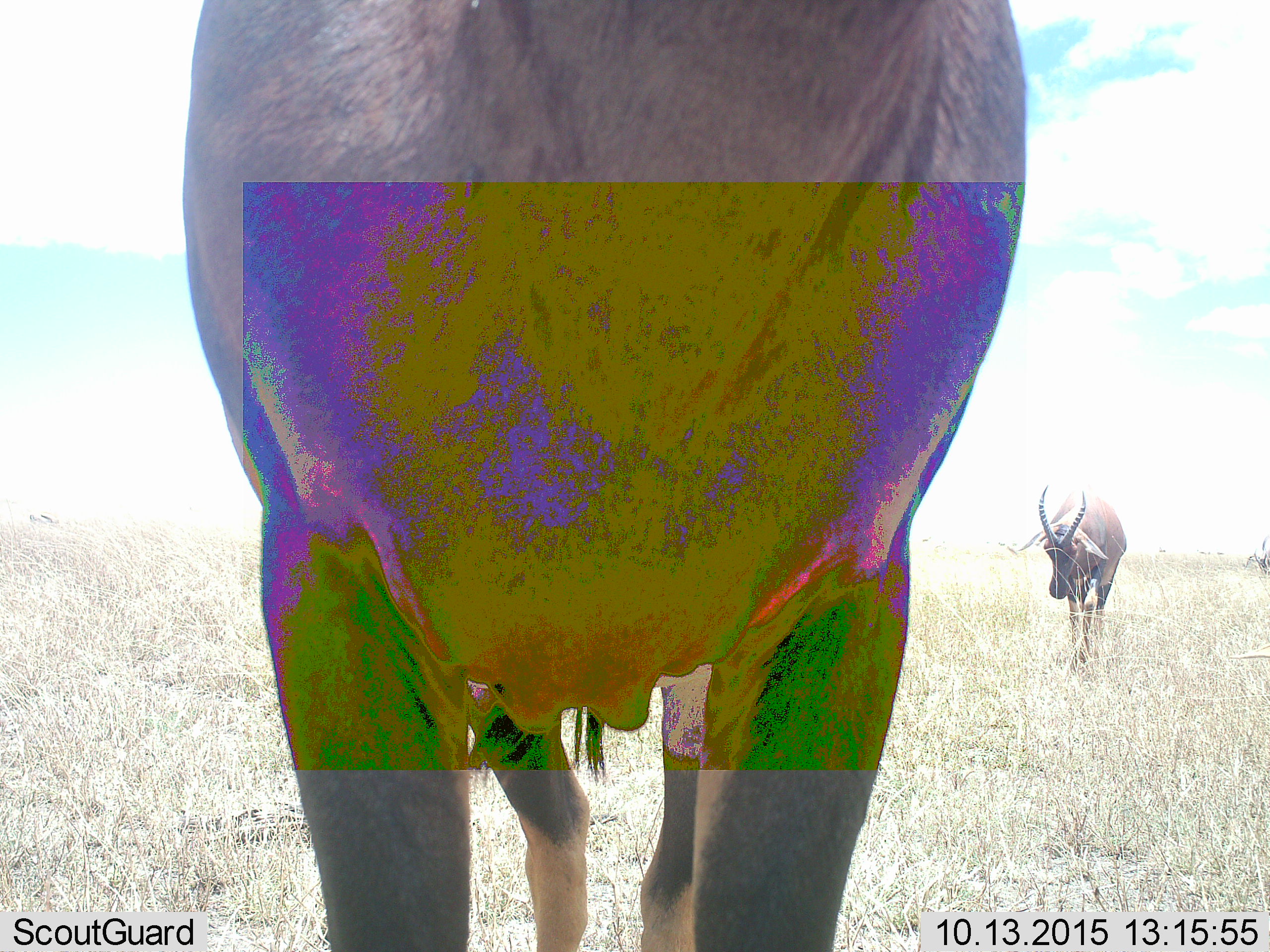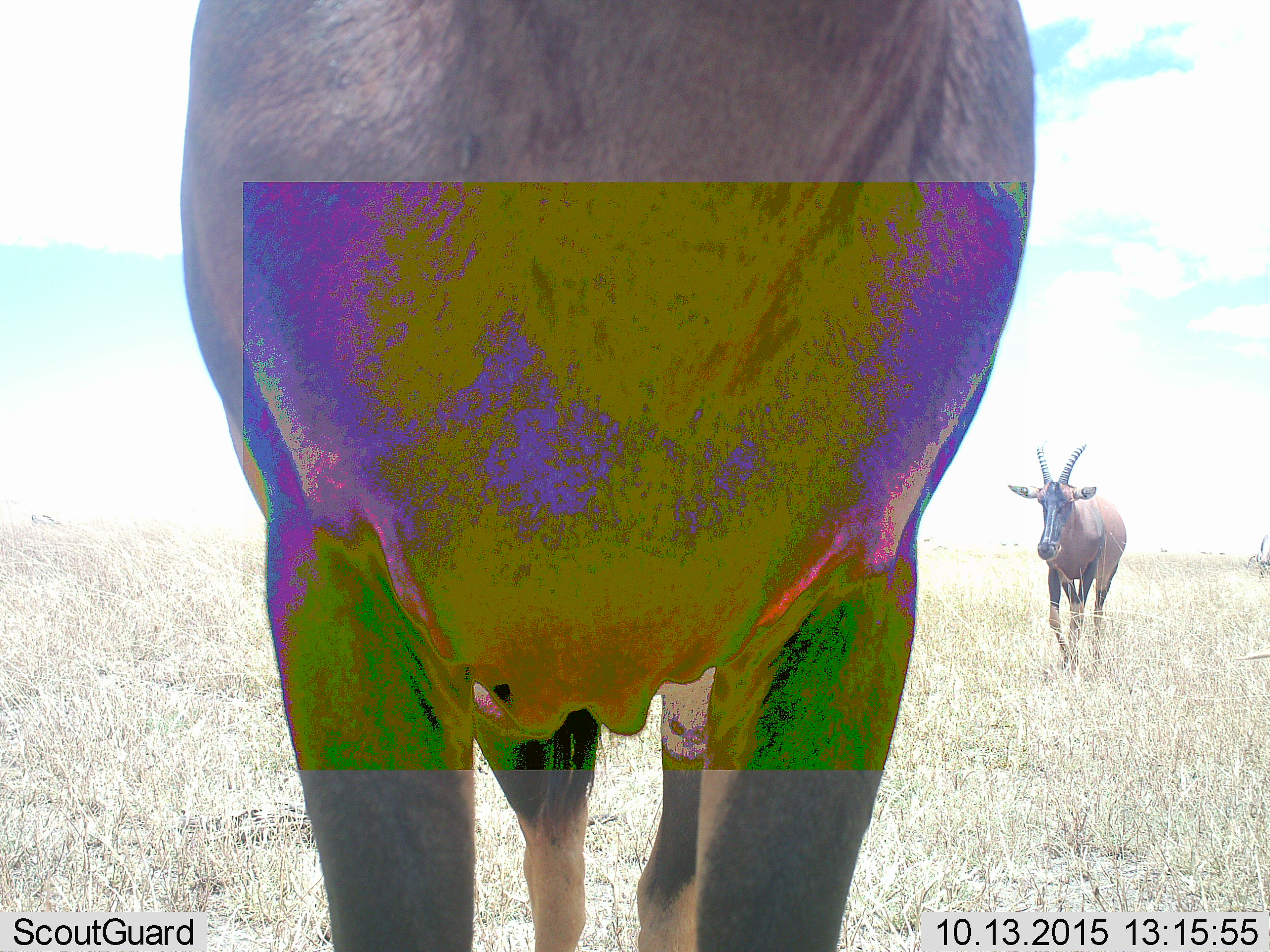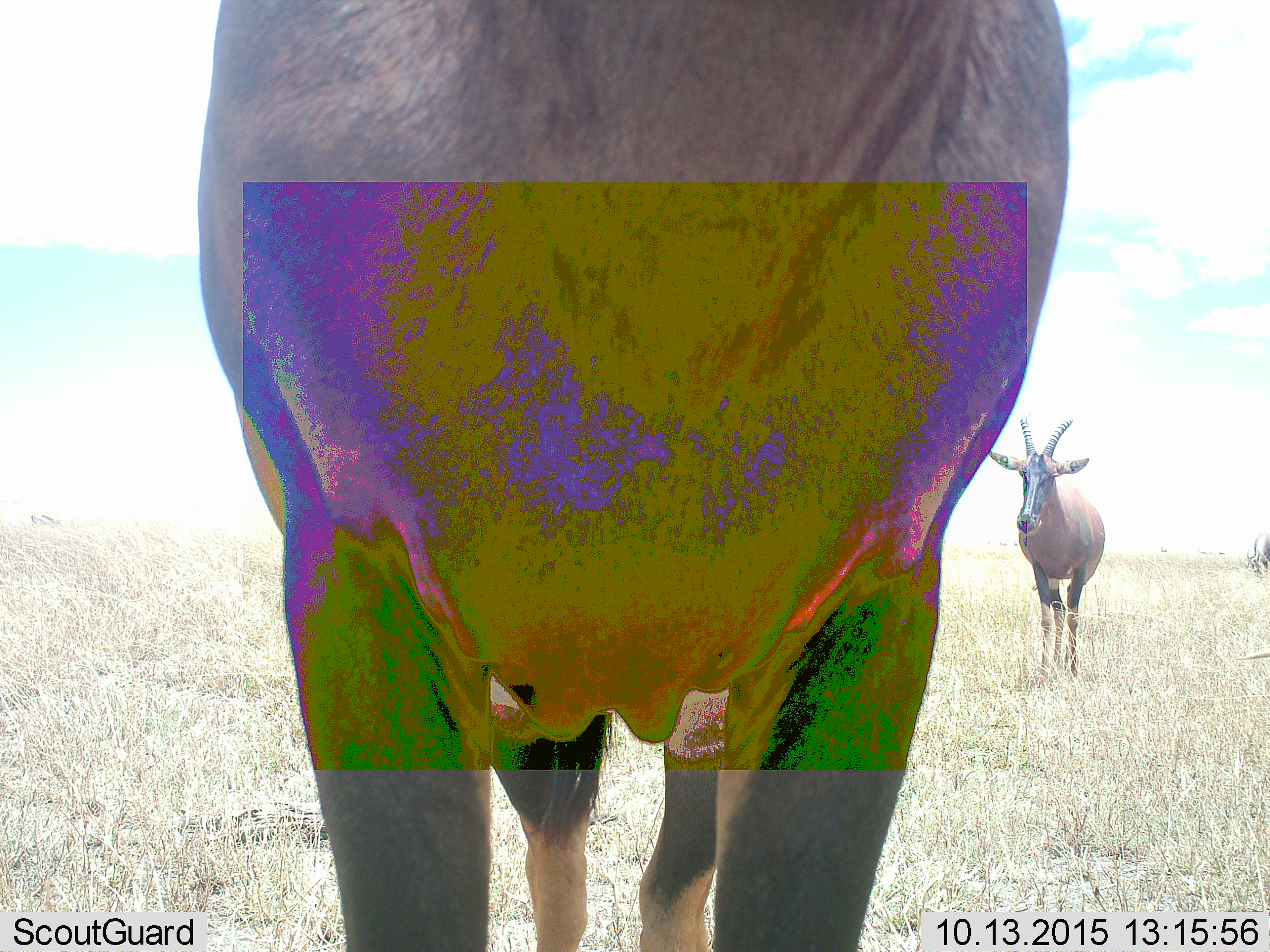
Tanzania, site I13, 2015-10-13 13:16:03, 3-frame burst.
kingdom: Animalia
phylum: Chordata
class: Mammalia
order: Artiodactyla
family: Bovidae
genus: Damaliscus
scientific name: Damaliscus lunatus jimela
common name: topi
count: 3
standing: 83%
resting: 0%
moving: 67%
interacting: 0%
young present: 0%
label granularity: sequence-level